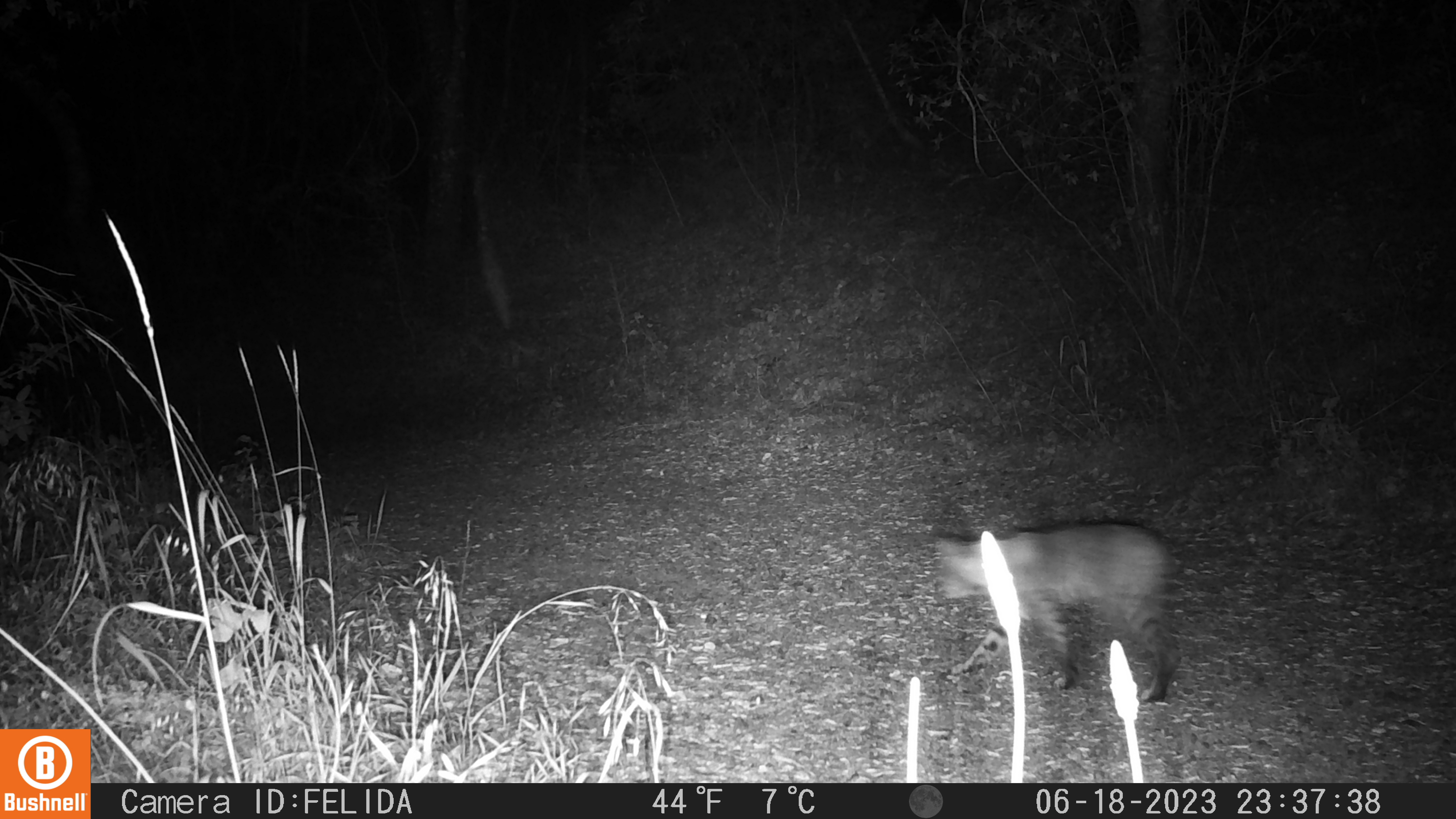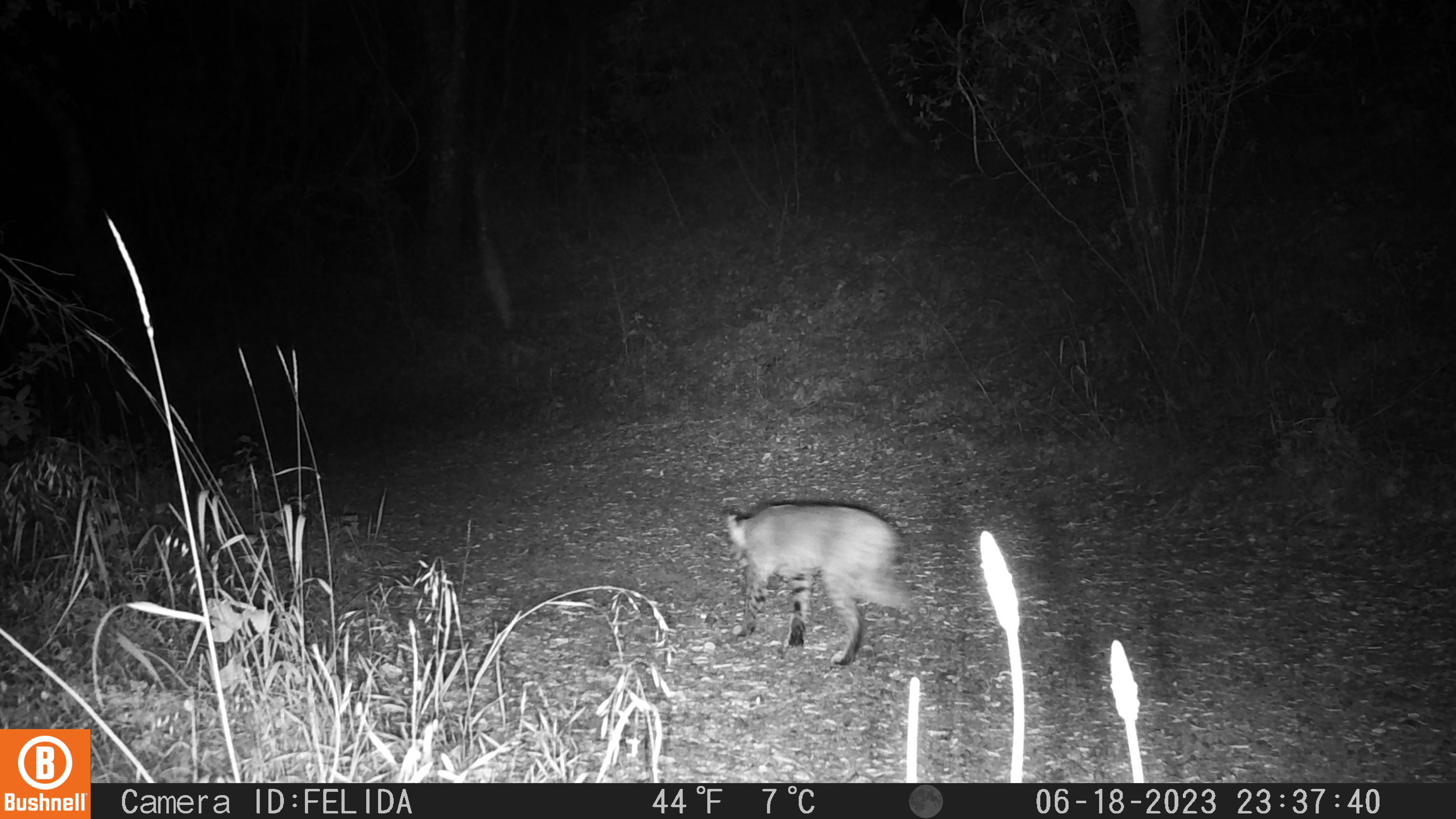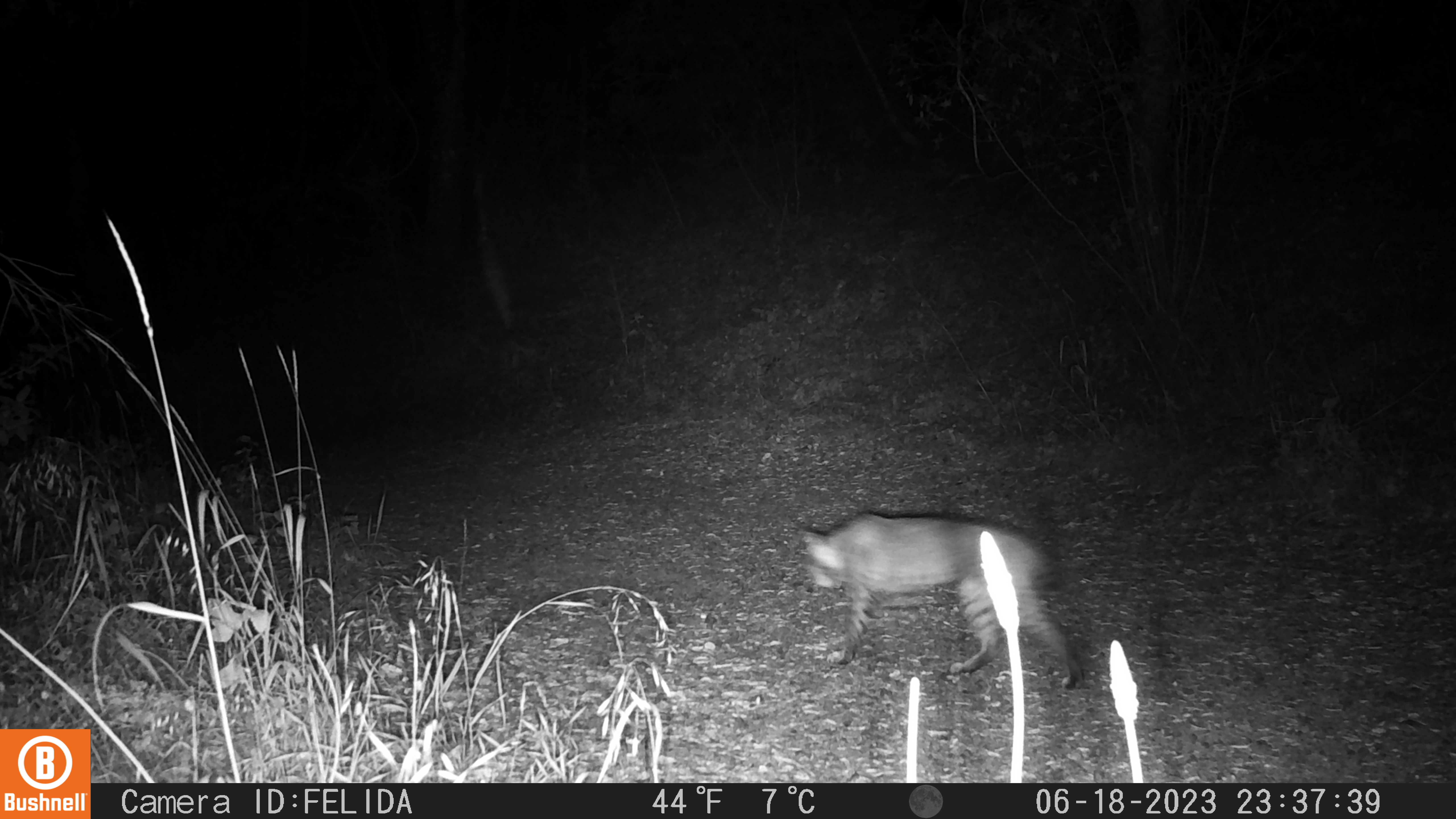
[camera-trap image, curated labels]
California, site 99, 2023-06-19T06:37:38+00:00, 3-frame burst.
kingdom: Animalia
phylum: Chordata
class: Mammalia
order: Carnivora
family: Felidae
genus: Lynx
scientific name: Lynx rufus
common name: bobcat